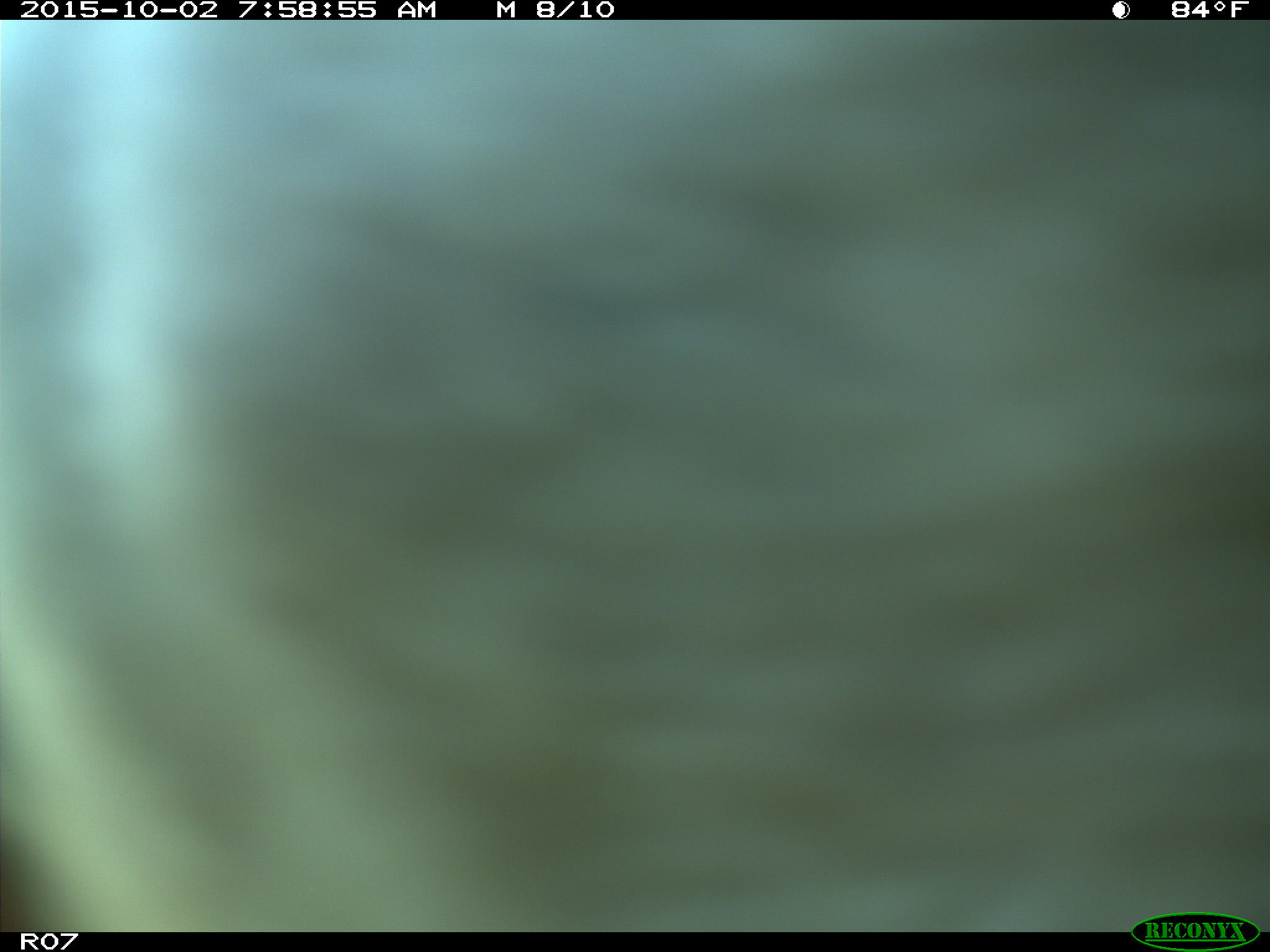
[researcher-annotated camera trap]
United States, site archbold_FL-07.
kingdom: Animalia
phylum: Chordata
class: Mammalia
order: Artiodactyla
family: Bovidae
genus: Bos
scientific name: Bos taurus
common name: domestic cow